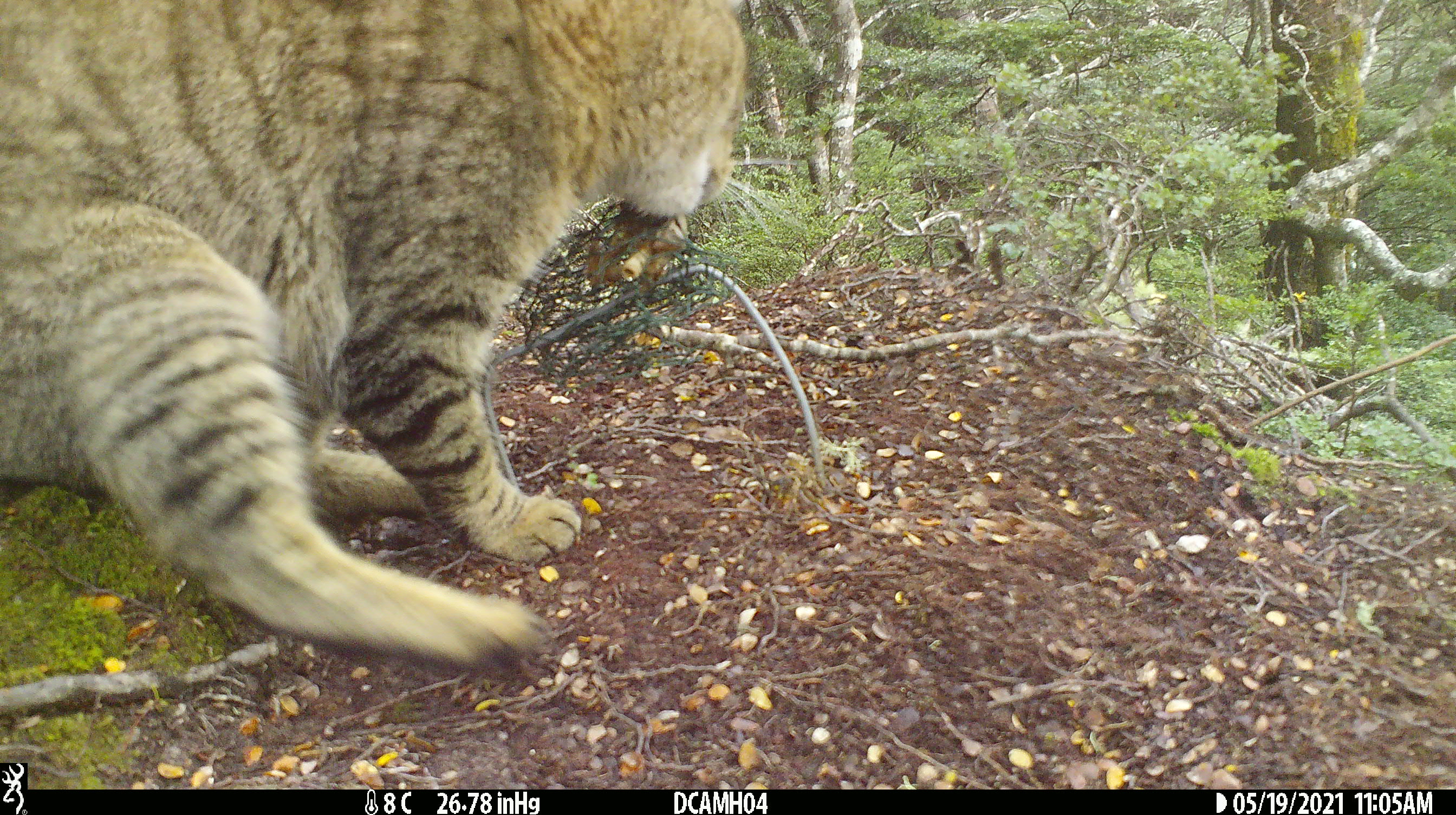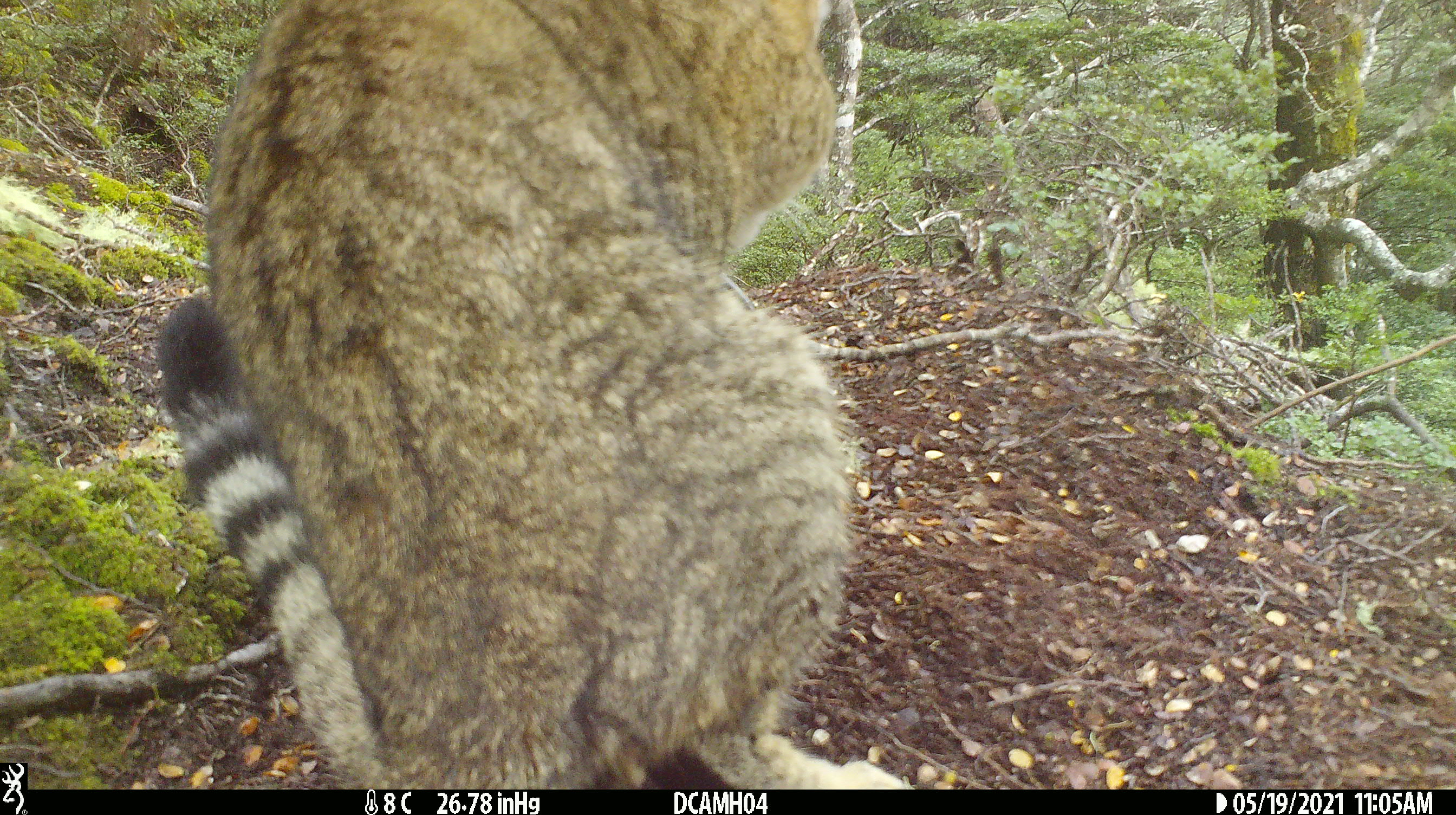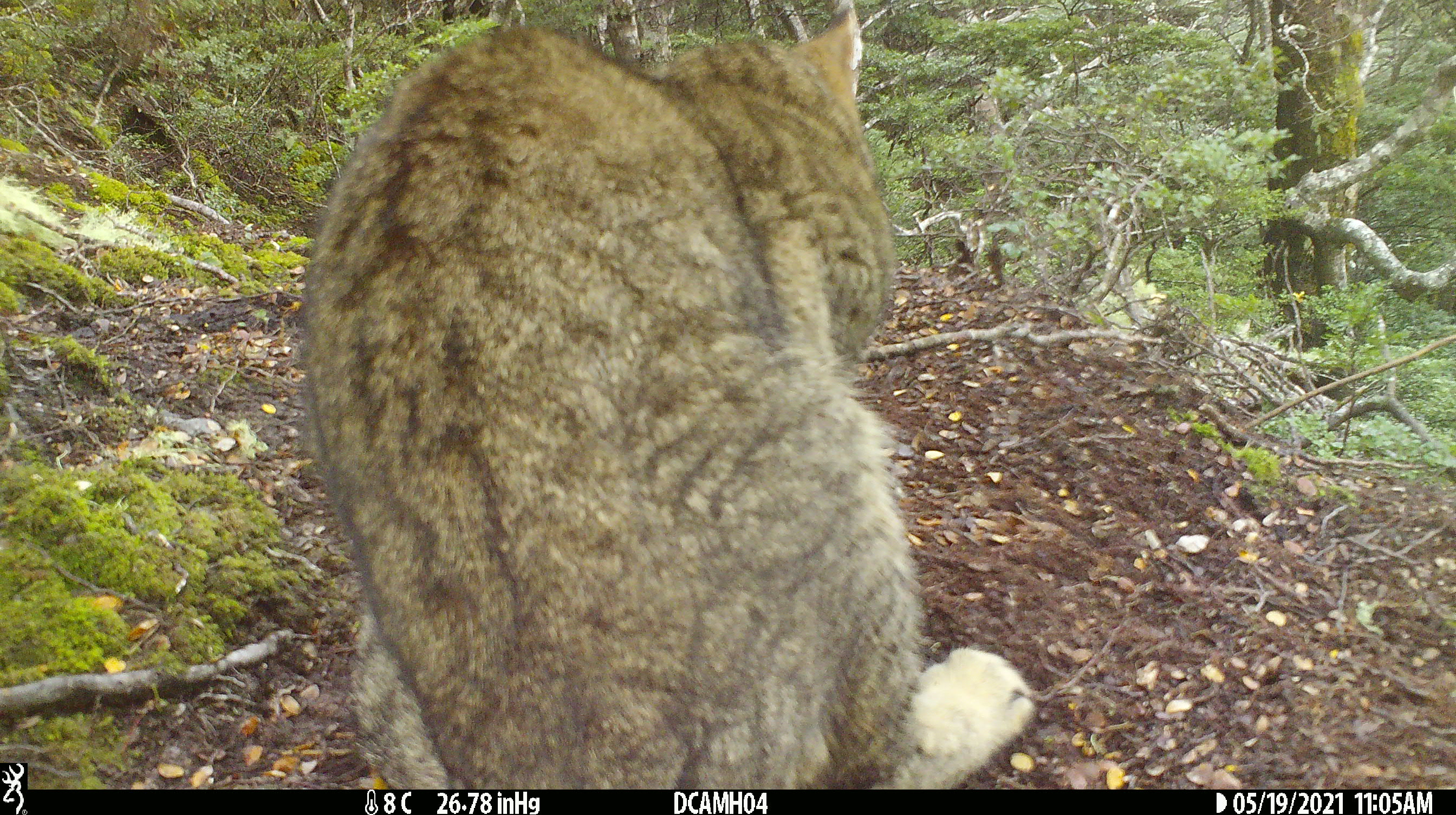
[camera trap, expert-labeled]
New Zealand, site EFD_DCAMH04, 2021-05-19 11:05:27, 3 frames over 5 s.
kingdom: Animalia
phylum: Chordata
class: Mammalia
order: Carnivora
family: Felidae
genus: Felis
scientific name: Felis catus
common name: domestic cat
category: cat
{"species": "cat (domestic cat) (Felis catus)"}